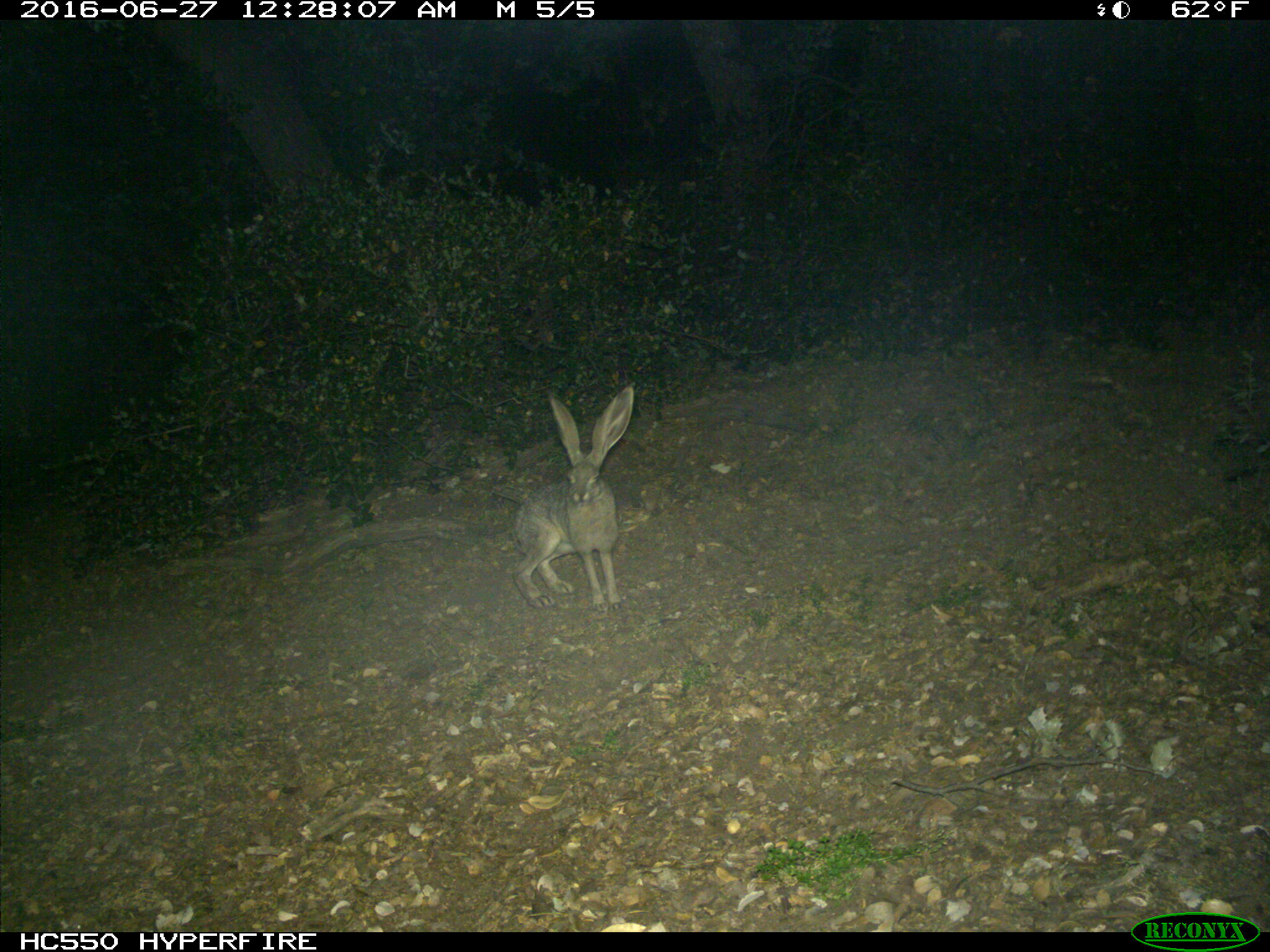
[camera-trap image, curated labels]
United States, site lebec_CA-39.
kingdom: Animalia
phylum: Chordata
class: Mammalia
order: Lagomorpha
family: Leporidae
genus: Lepus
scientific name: Lepus californicus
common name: black-tailed jackrabbit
Lepus californicus (black-tailed jackrabbit).